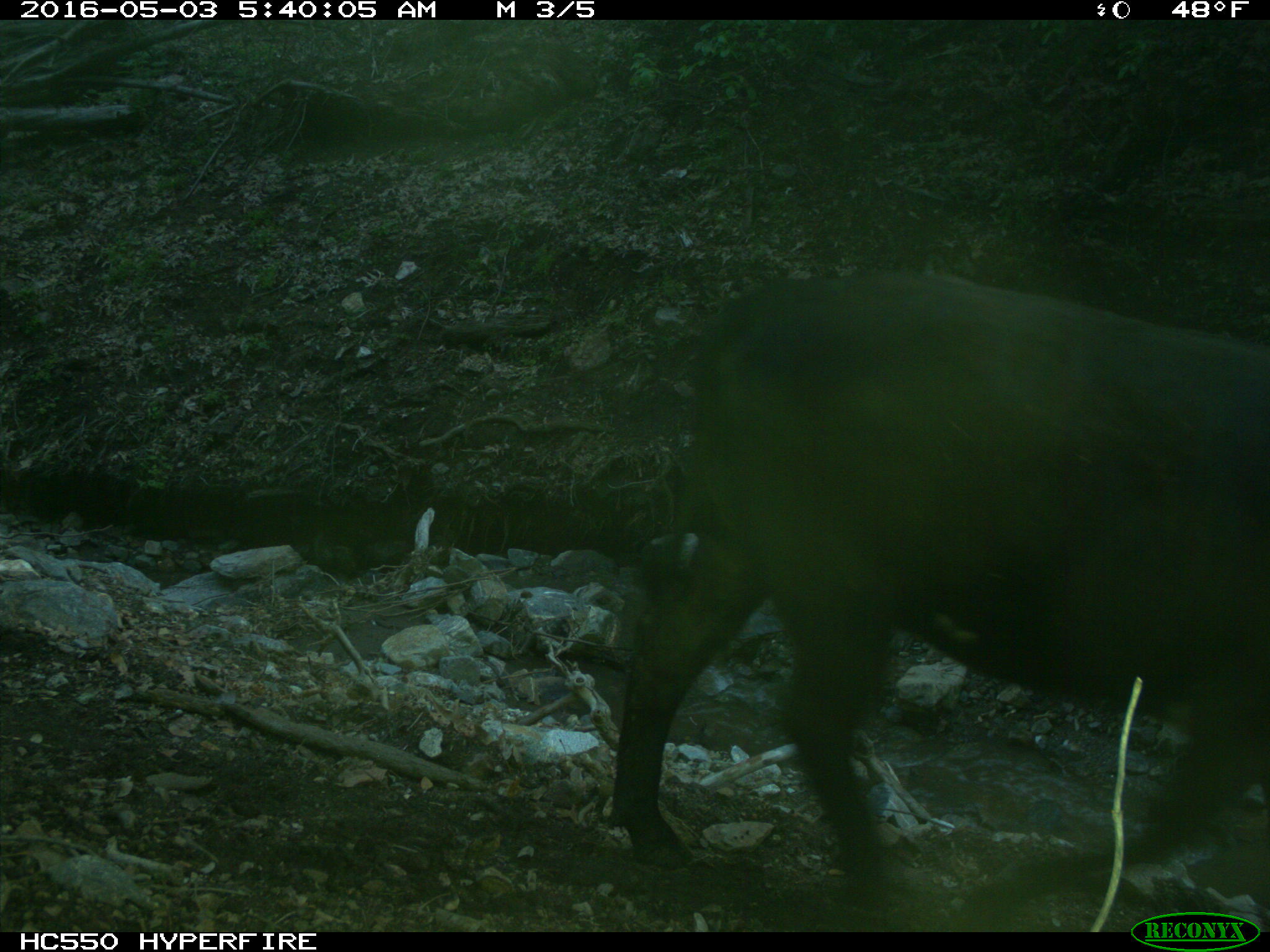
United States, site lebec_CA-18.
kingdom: Animalia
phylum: Chordata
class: Mammalia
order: Artiodactyla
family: Bovidae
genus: Bos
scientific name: Bos taurus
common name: domestic cow